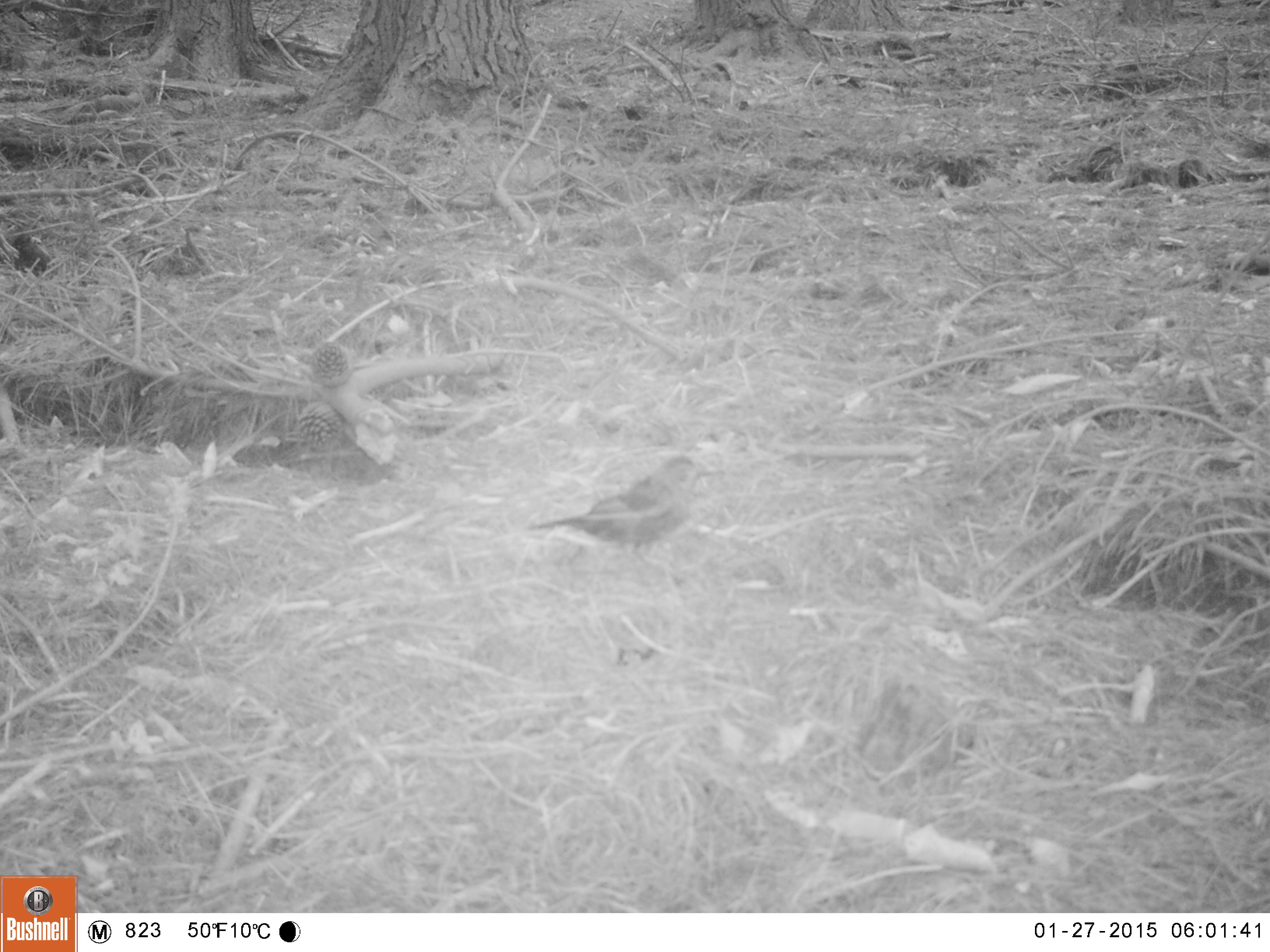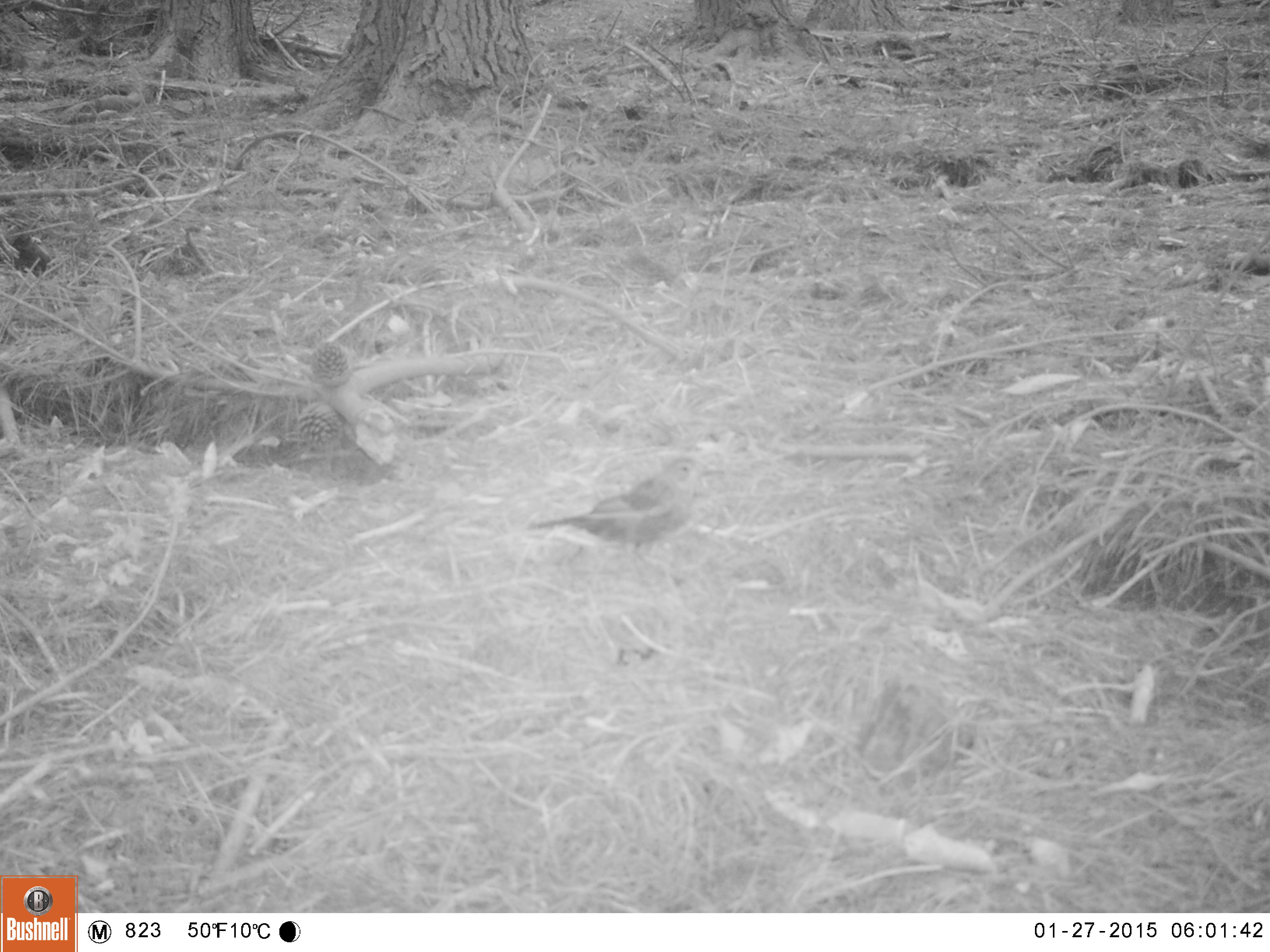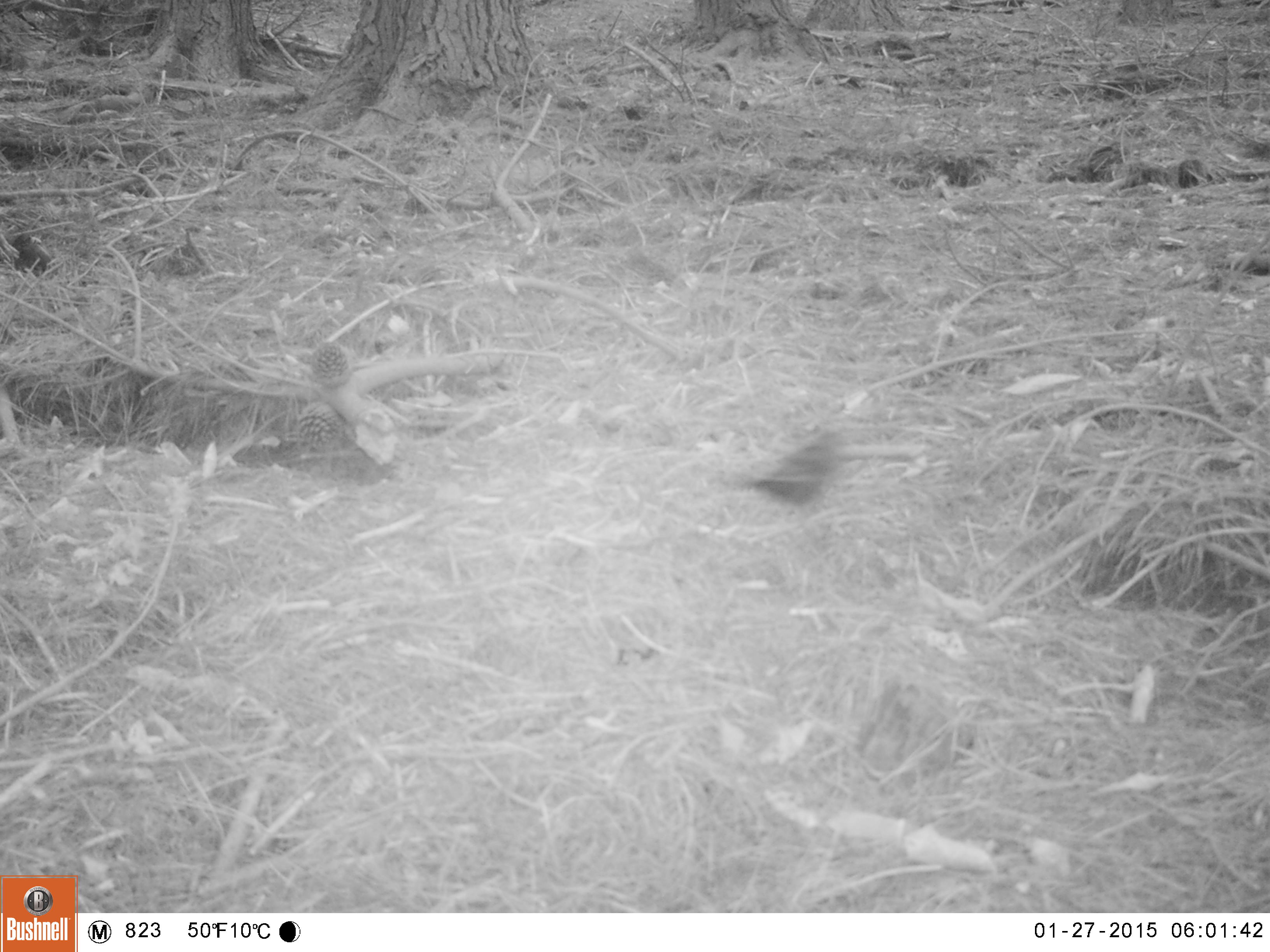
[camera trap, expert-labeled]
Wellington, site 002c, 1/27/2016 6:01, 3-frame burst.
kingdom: Animalia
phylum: Chordata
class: Aves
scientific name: Aves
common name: bird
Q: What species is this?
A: Bird (Aves).